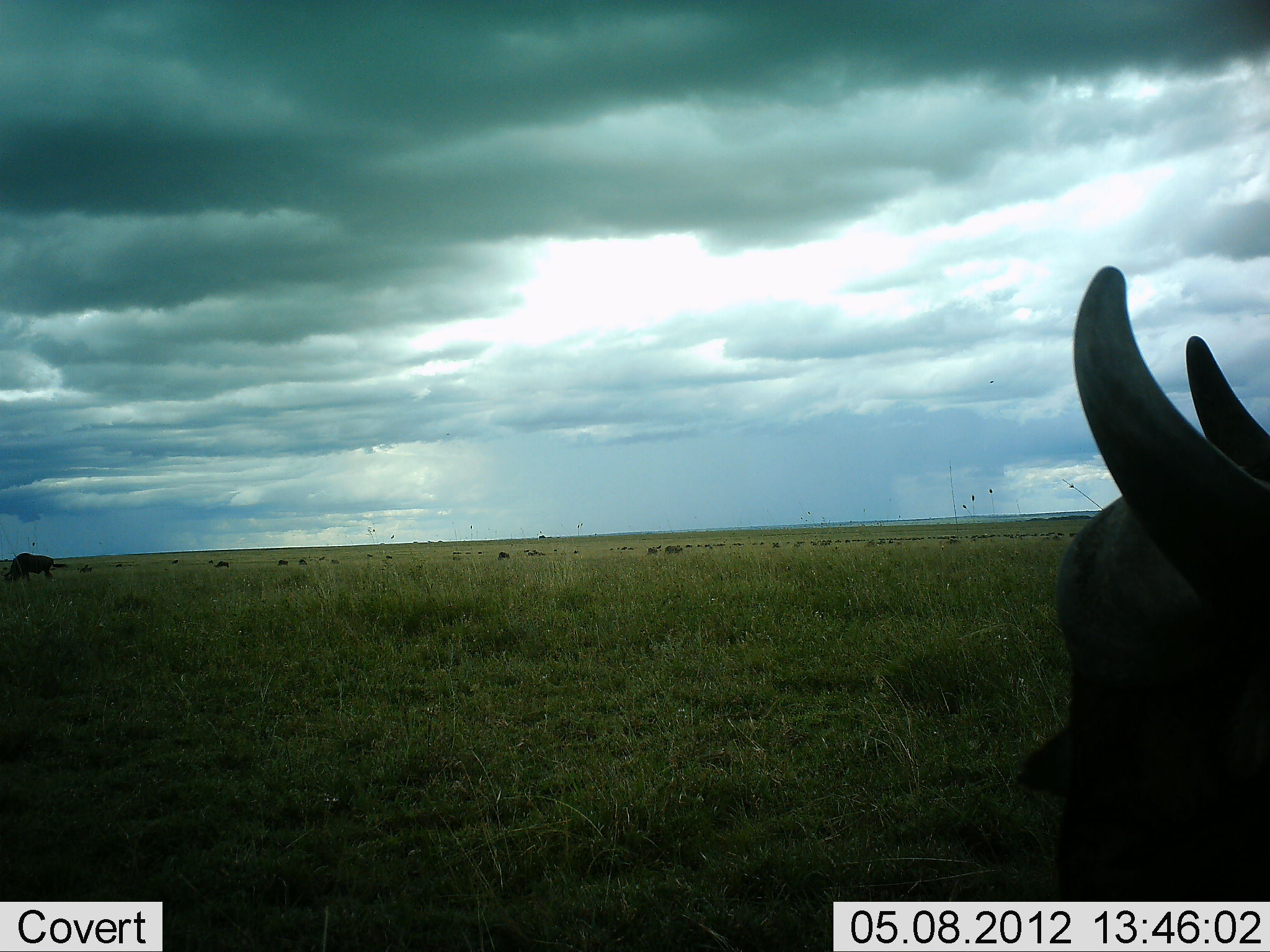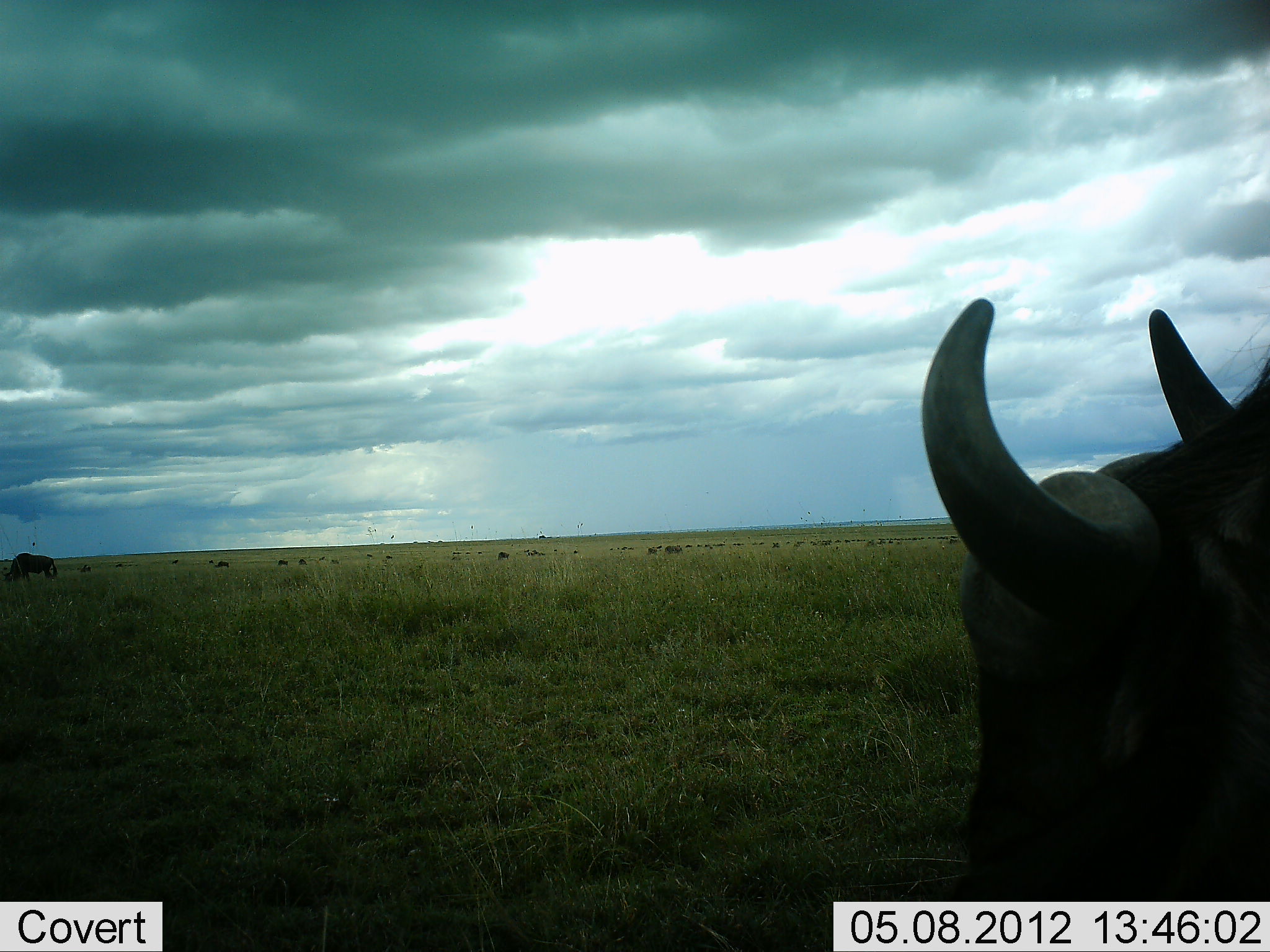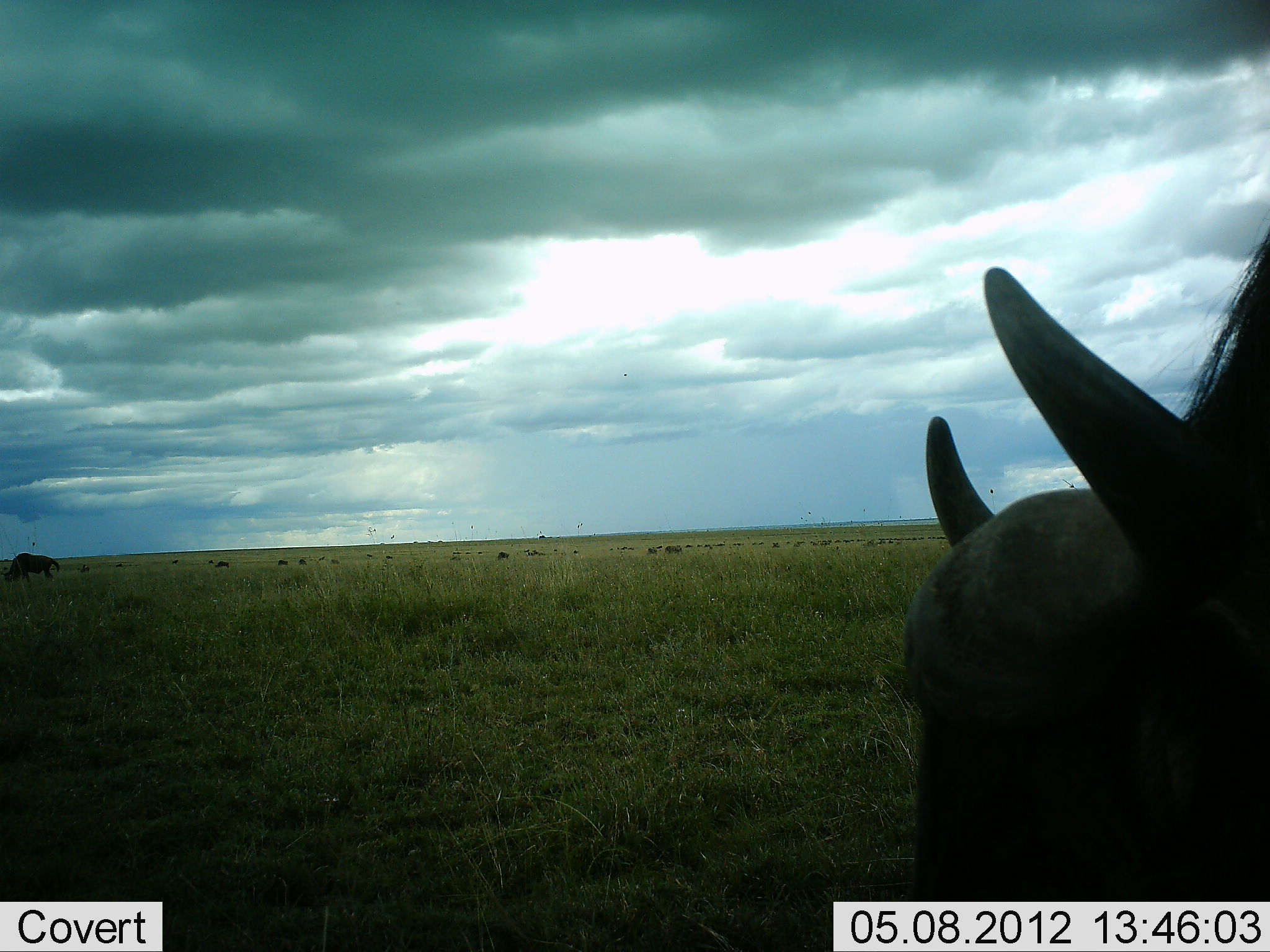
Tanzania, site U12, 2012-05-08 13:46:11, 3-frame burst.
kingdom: Animalia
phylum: Chordata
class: Mammalia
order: Artiodactyla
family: Bovidae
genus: Syncerus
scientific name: Syncerus caffer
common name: cape buffalo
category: buffalo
Buffalo (cape buffalo) (Syncerus caffer), count 2. Behavior (volunteer vote fractions): standing 73%, resting 0%, moving 27%, interacting 0%. Young present (vote fraction): 0%. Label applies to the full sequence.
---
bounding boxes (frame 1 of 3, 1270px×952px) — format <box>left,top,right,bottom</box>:
animal: <box>1010,266,1270,901</box>; <box>3,553,69,585</box>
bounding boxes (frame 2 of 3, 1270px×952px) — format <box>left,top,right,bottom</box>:
animal: <box>923,296,1270,903</box>; <box>3,553,58,583</box>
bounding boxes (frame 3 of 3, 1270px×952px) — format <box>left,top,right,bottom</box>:
animal: <box>901,225,1270,901</box>; <box>2,552,60,582</box>